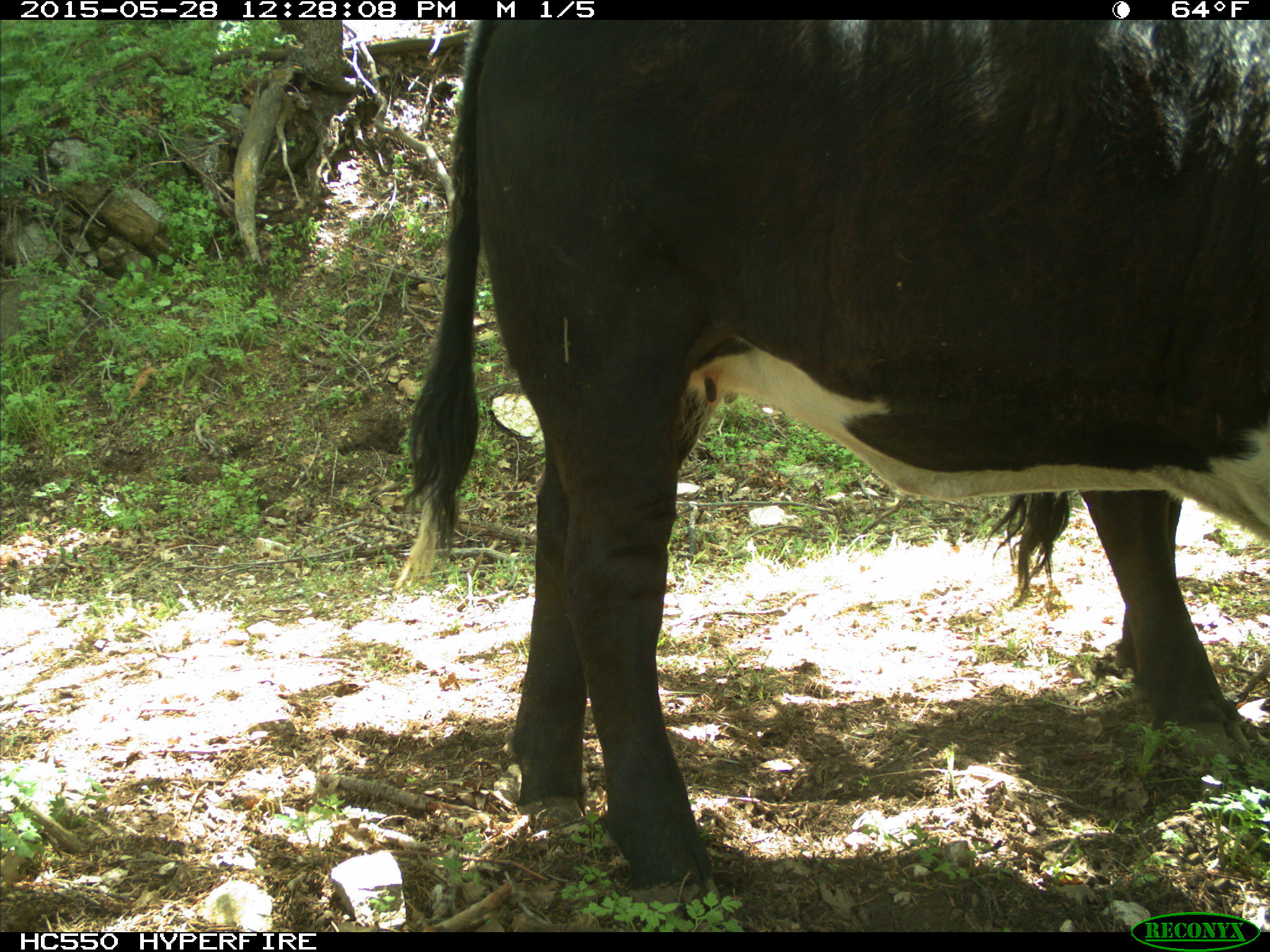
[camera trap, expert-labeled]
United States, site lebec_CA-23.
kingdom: Animalia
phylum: Chordata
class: Mammalia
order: Artiodactyla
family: Bovidae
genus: Bos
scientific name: Bos taurus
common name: domestic cow